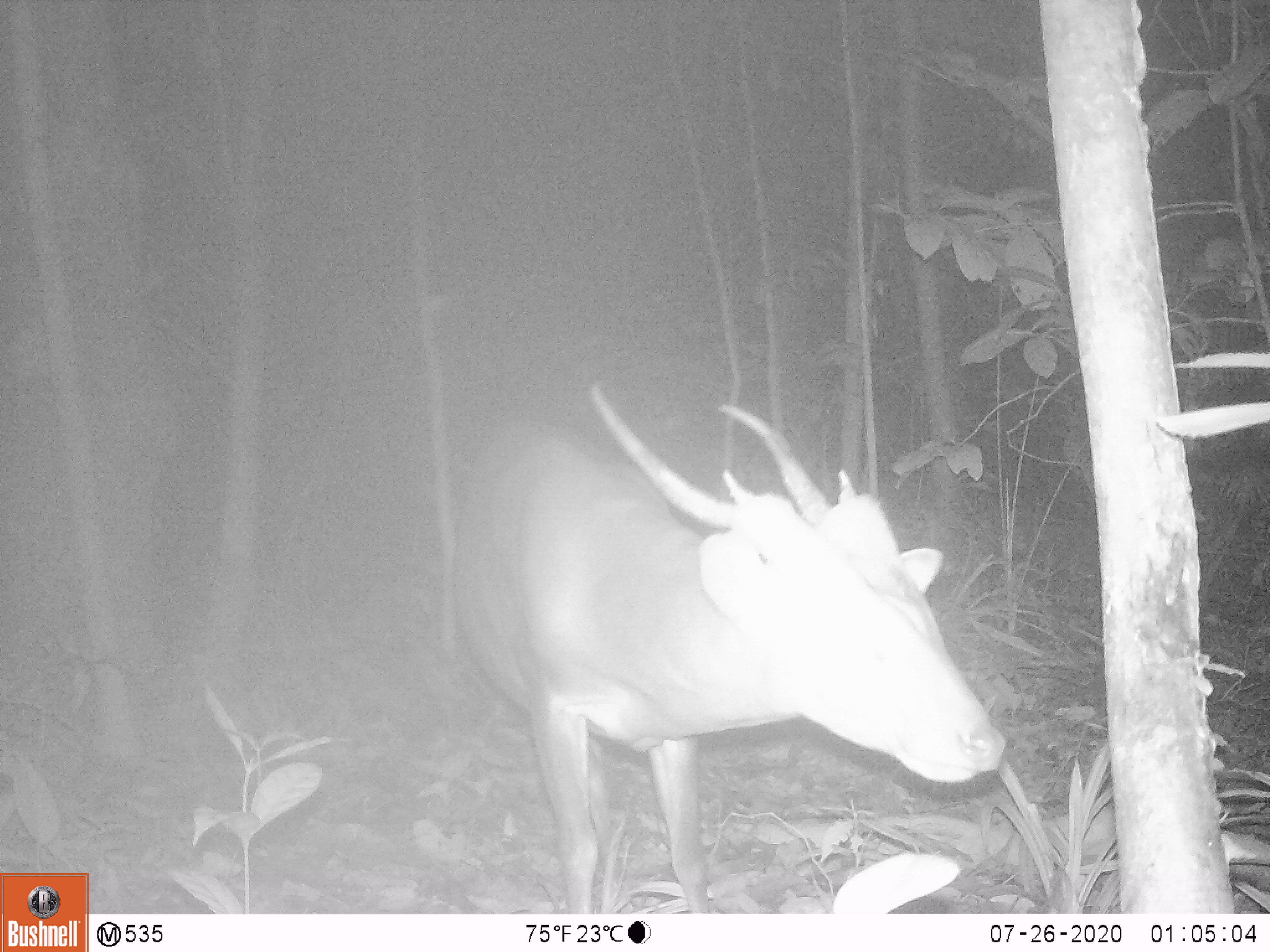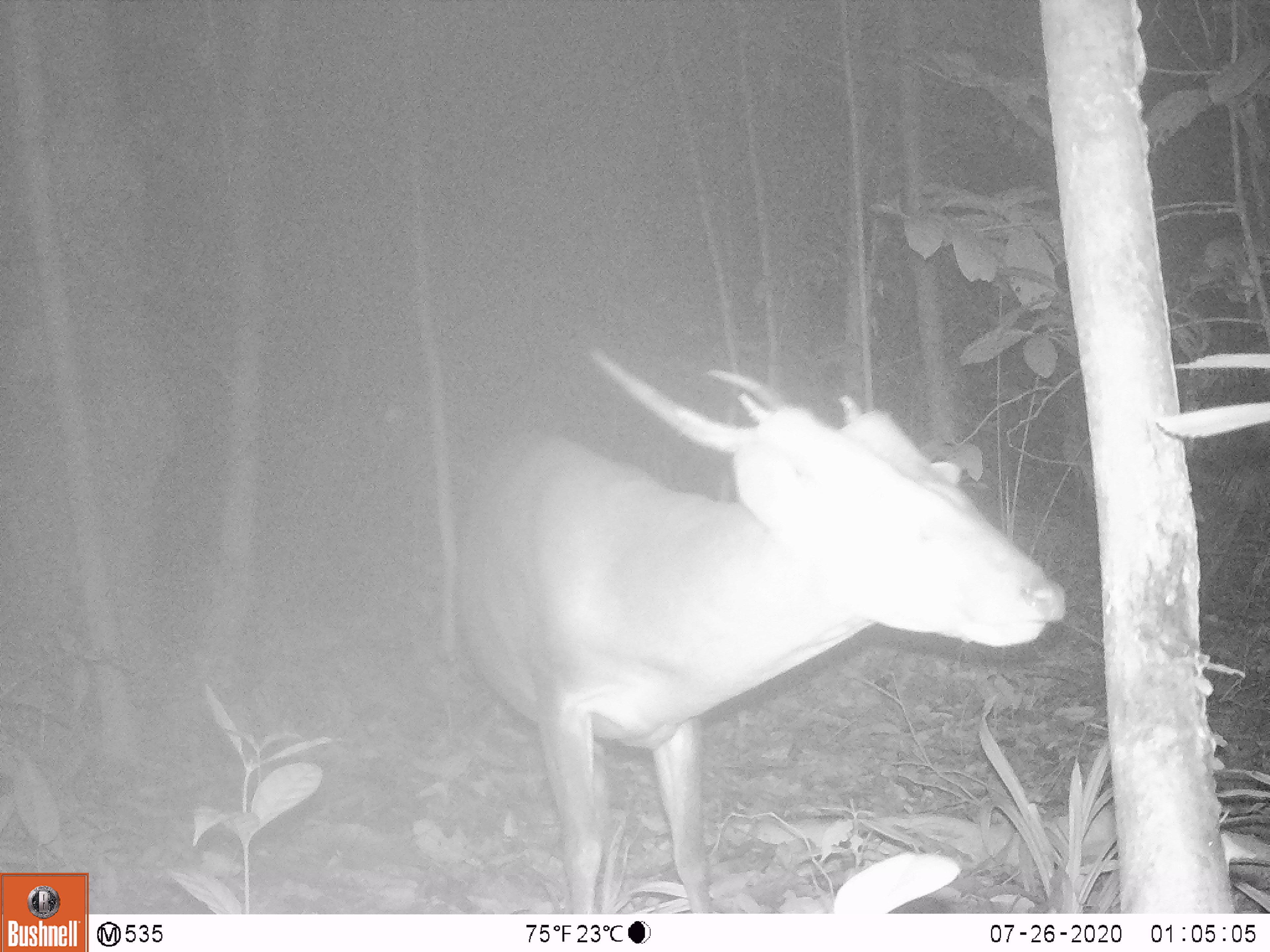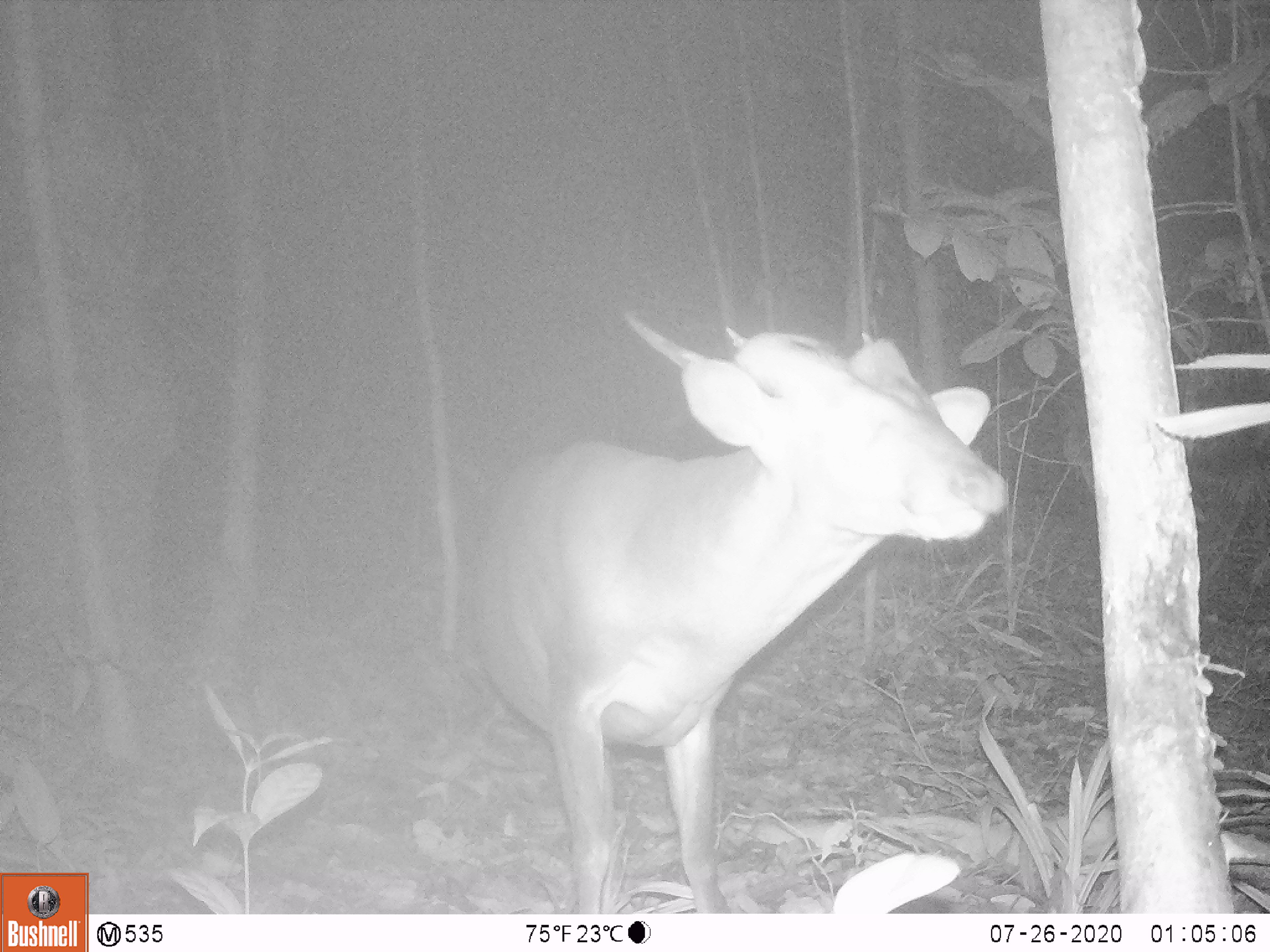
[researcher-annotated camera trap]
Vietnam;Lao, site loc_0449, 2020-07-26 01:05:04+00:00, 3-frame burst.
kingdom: Animalia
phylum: Chordata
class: Mammalia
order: Artiodactyla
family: Cervidae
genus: Muntiacus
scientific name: Muntiacus vuquangensis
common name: large-antlered muntjac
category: large antlered muntjac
Large antlered muntjac (large-antlered muntjac) (Muntiacus vuquangensis). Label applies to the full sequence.